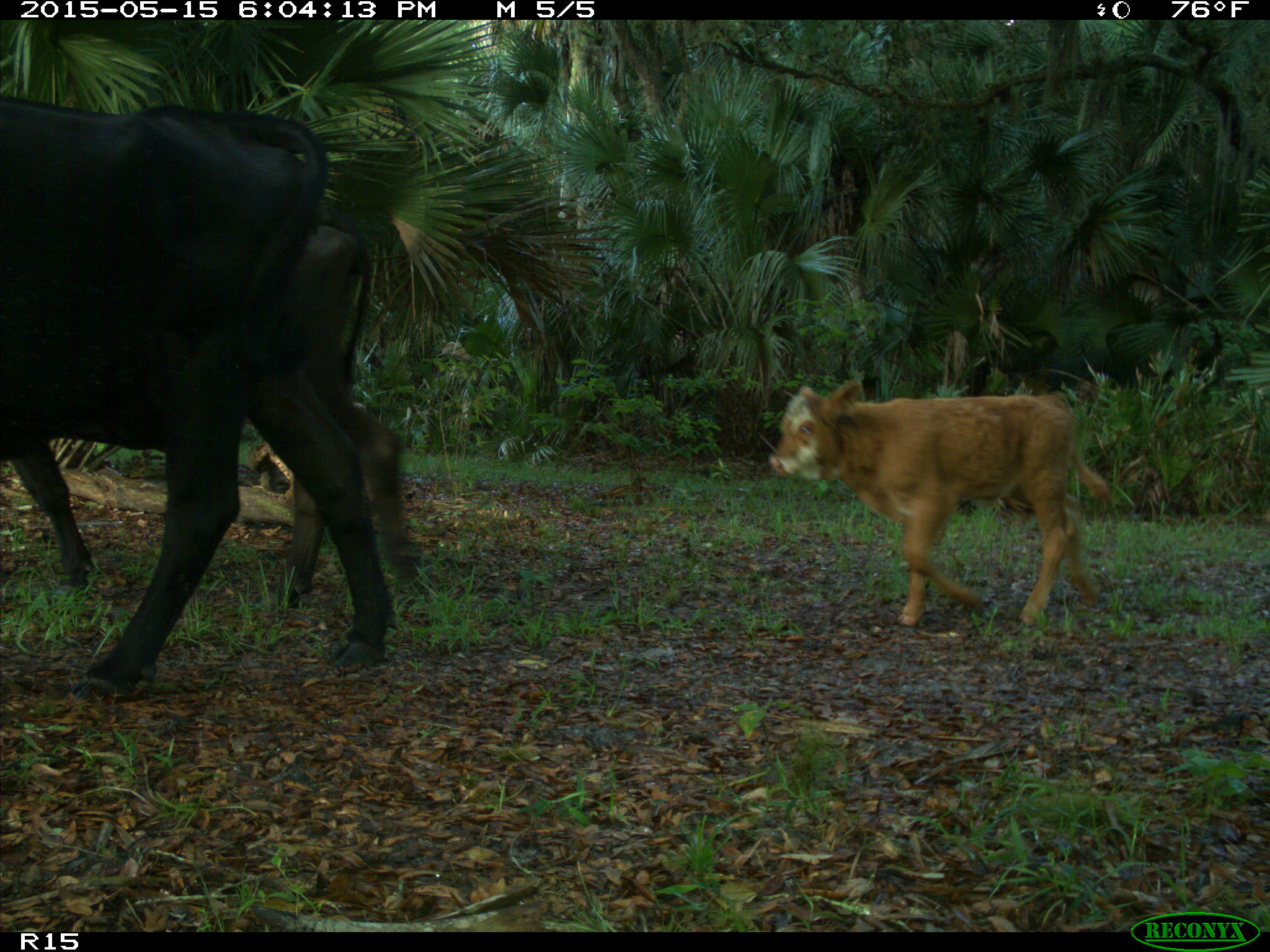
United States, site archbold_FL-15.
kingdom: Animalia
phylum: Chordata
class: Mammalia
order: Artiodactyla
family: Bovidae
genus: Bos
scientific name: Bos taurus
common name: domestic cow